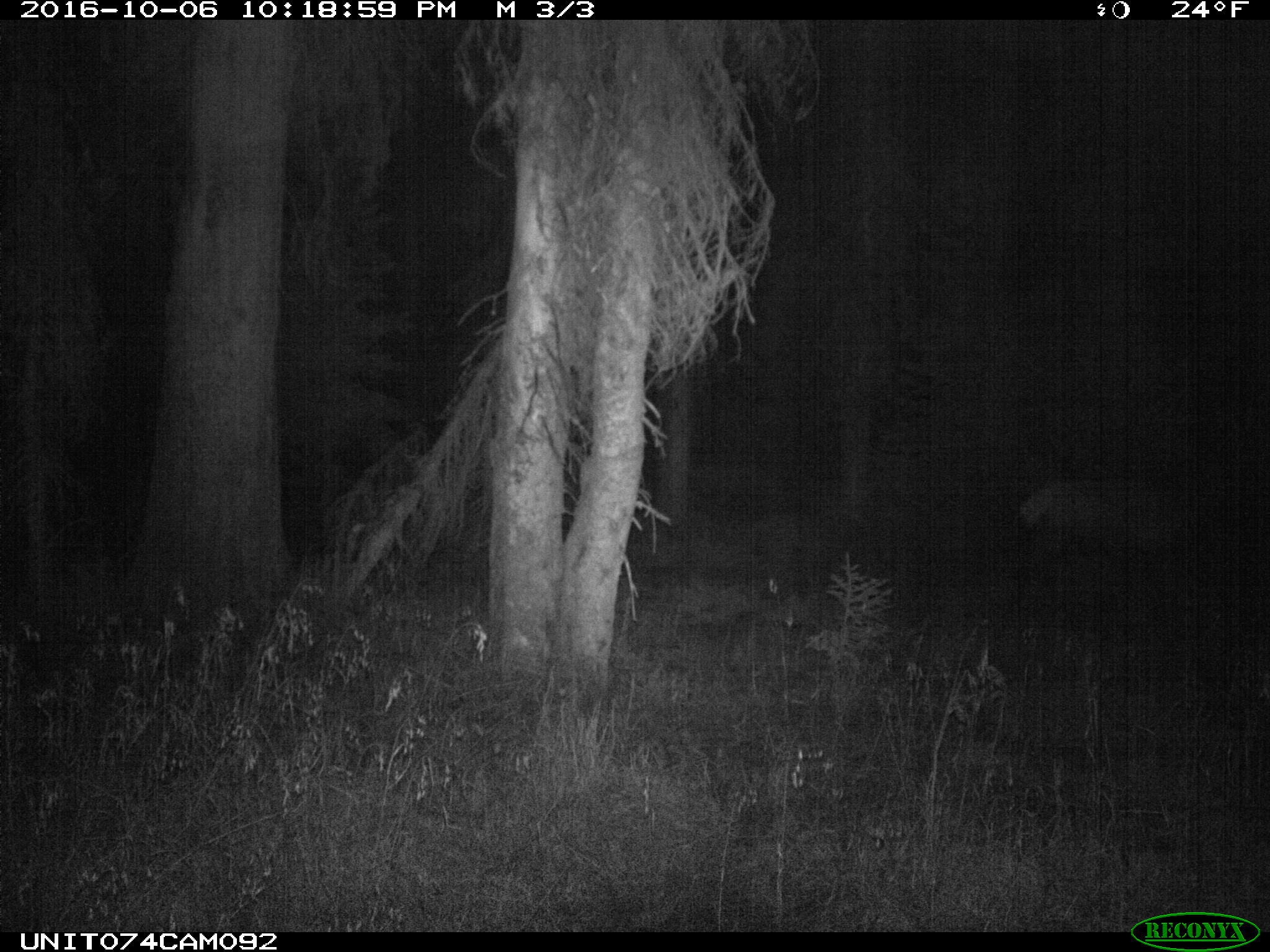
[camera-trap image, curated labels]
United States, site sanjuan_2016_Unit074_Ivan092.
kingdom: Animalia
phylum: Chordata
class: Mammalia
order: Artiodactyla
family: Cervidae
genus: Cervus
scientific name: Cervus elaphus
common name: red deer